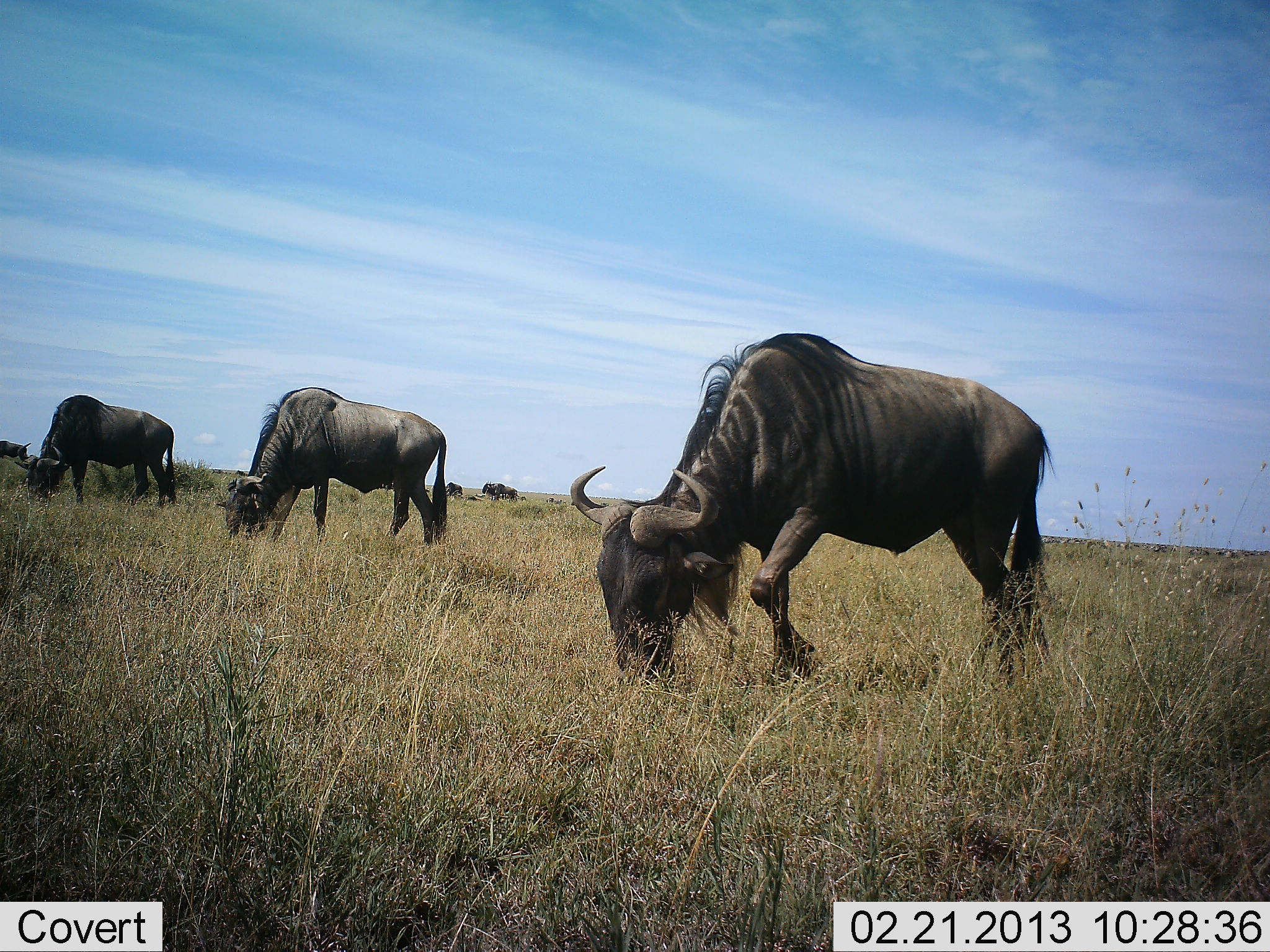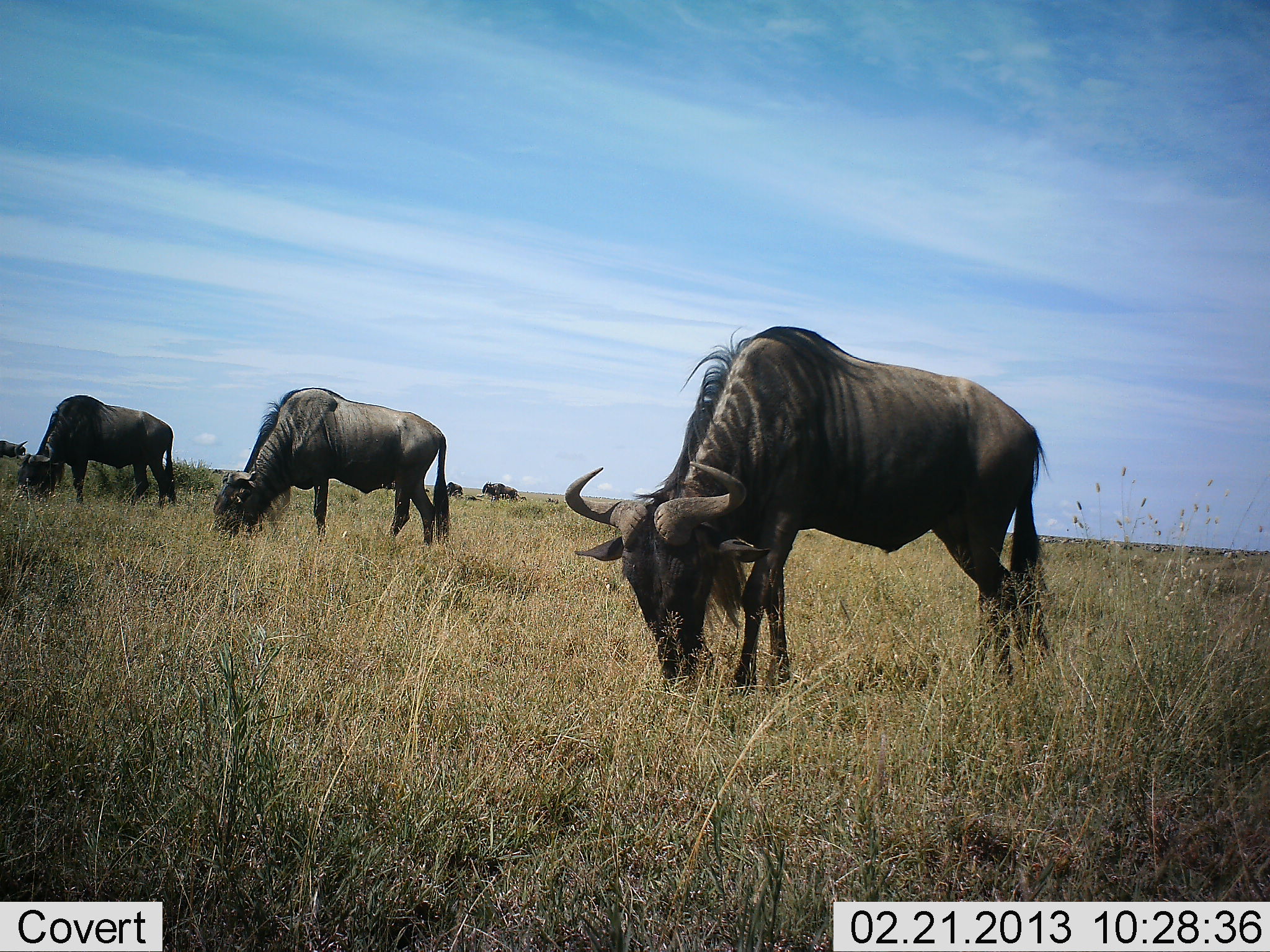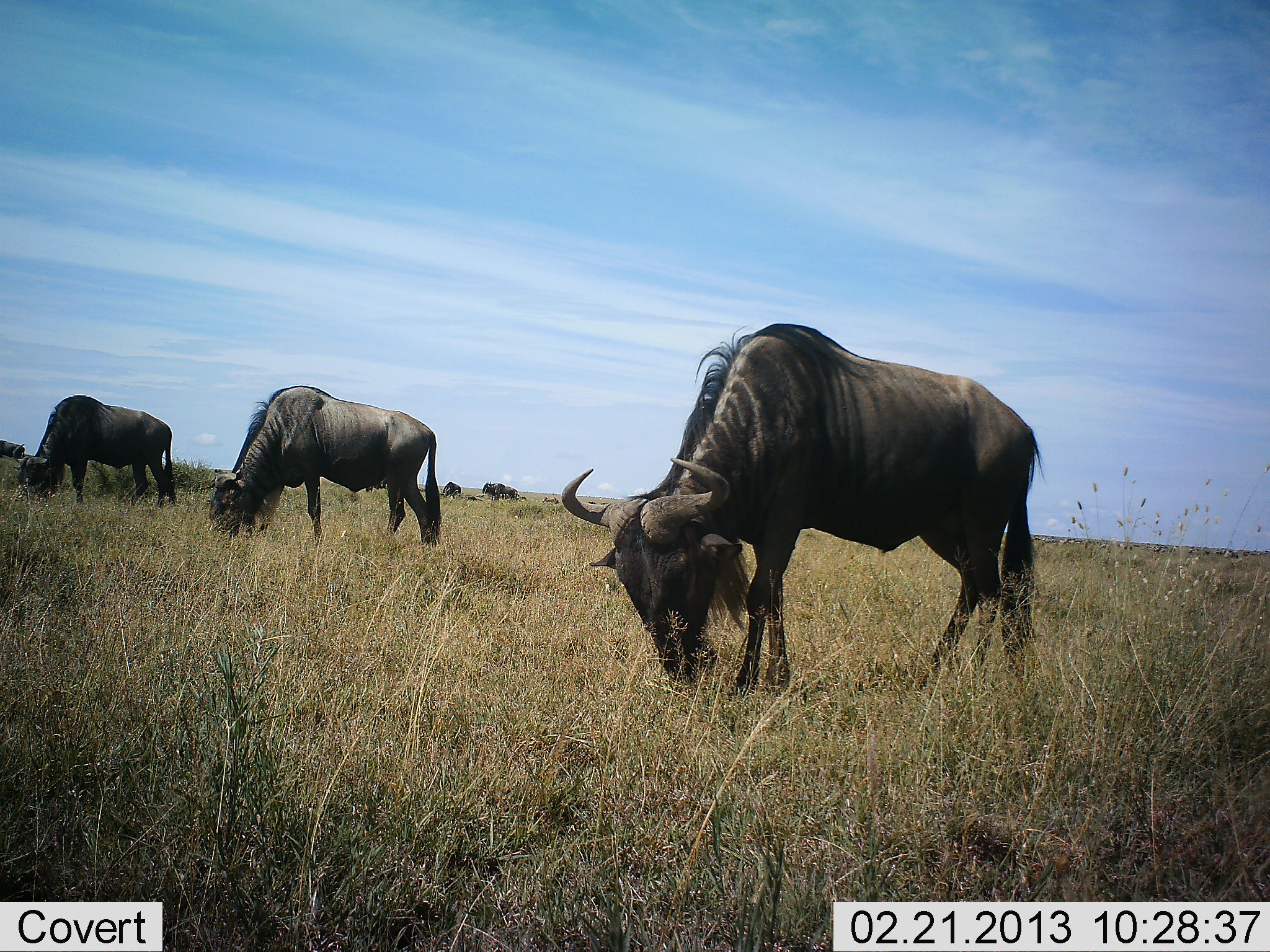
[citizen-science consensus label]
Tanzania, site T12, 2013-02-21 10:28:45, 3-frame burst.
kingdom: Animalia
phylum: Chordata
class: Mammalia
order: Artiodactyla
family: Bovidae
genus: Connochaetes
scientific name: Connochaetes taurinus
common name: blue wildebeest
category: wildebeest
Wildebeest (blue wildebeest) (Connochaetes taurinus), count 3. Behavior (volunteer vote fractions): standing 10%, resting 0%, moving 5%, interacting 0%. Young present (vote fraction): 0%. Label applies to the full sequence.